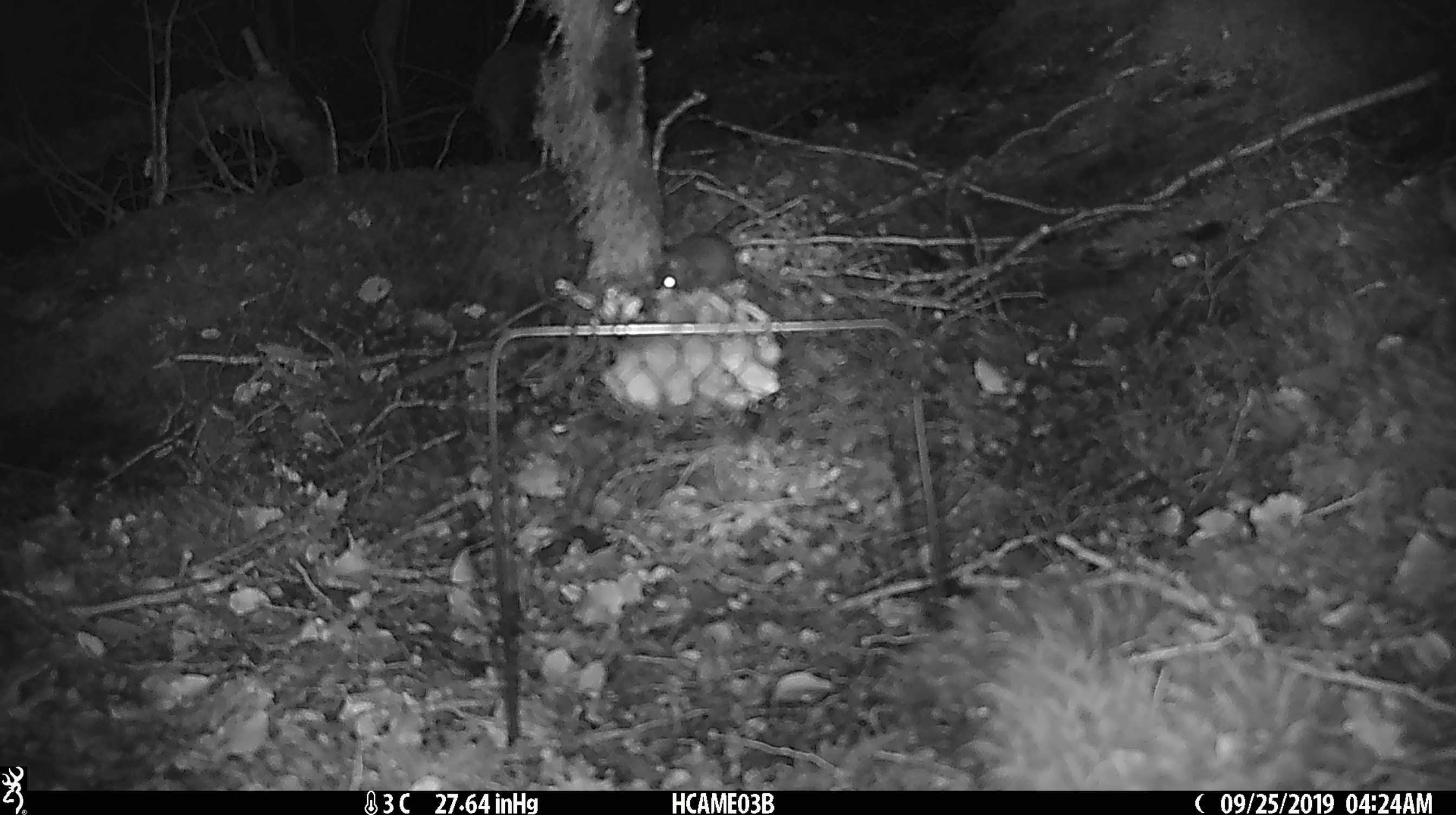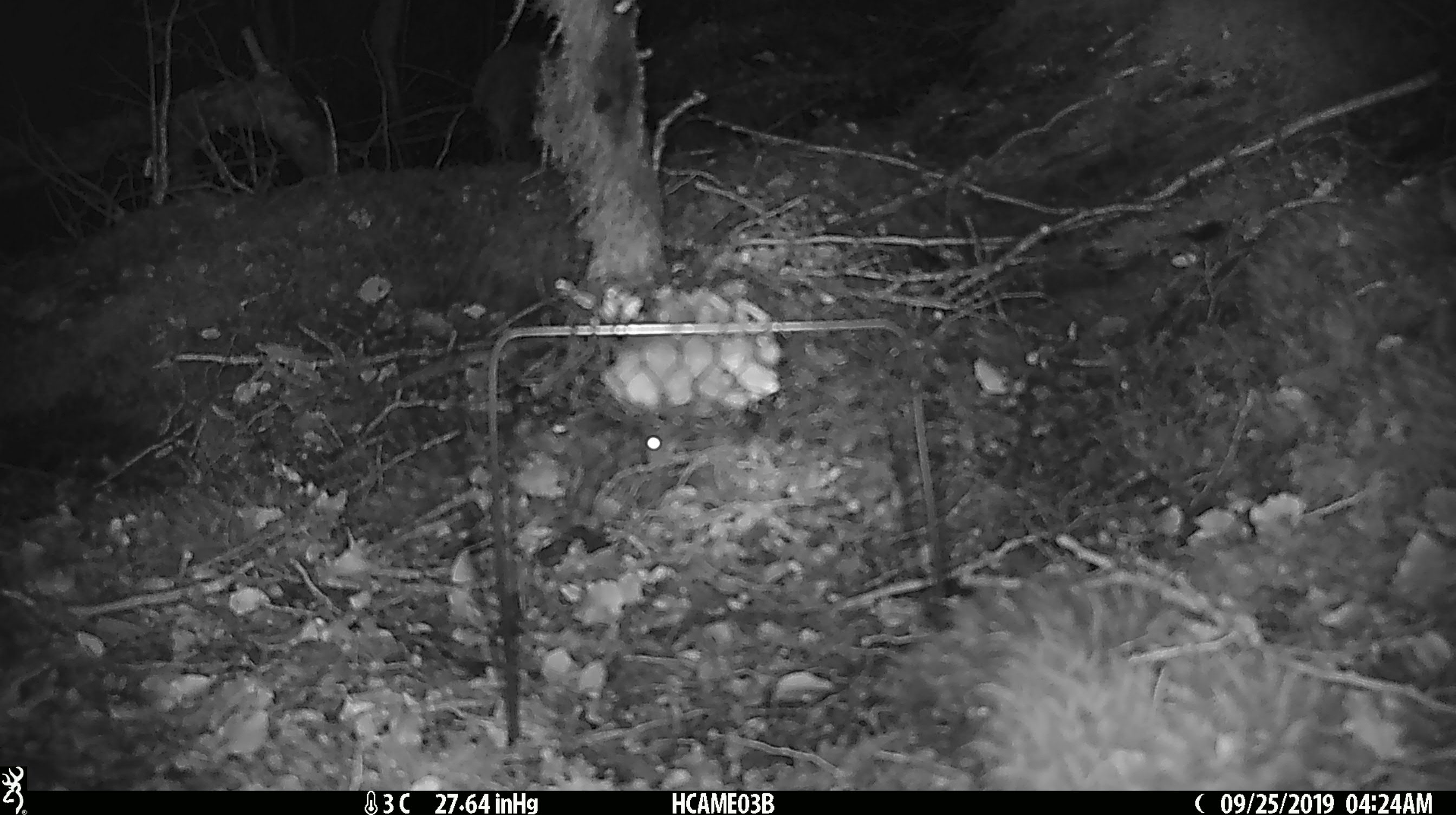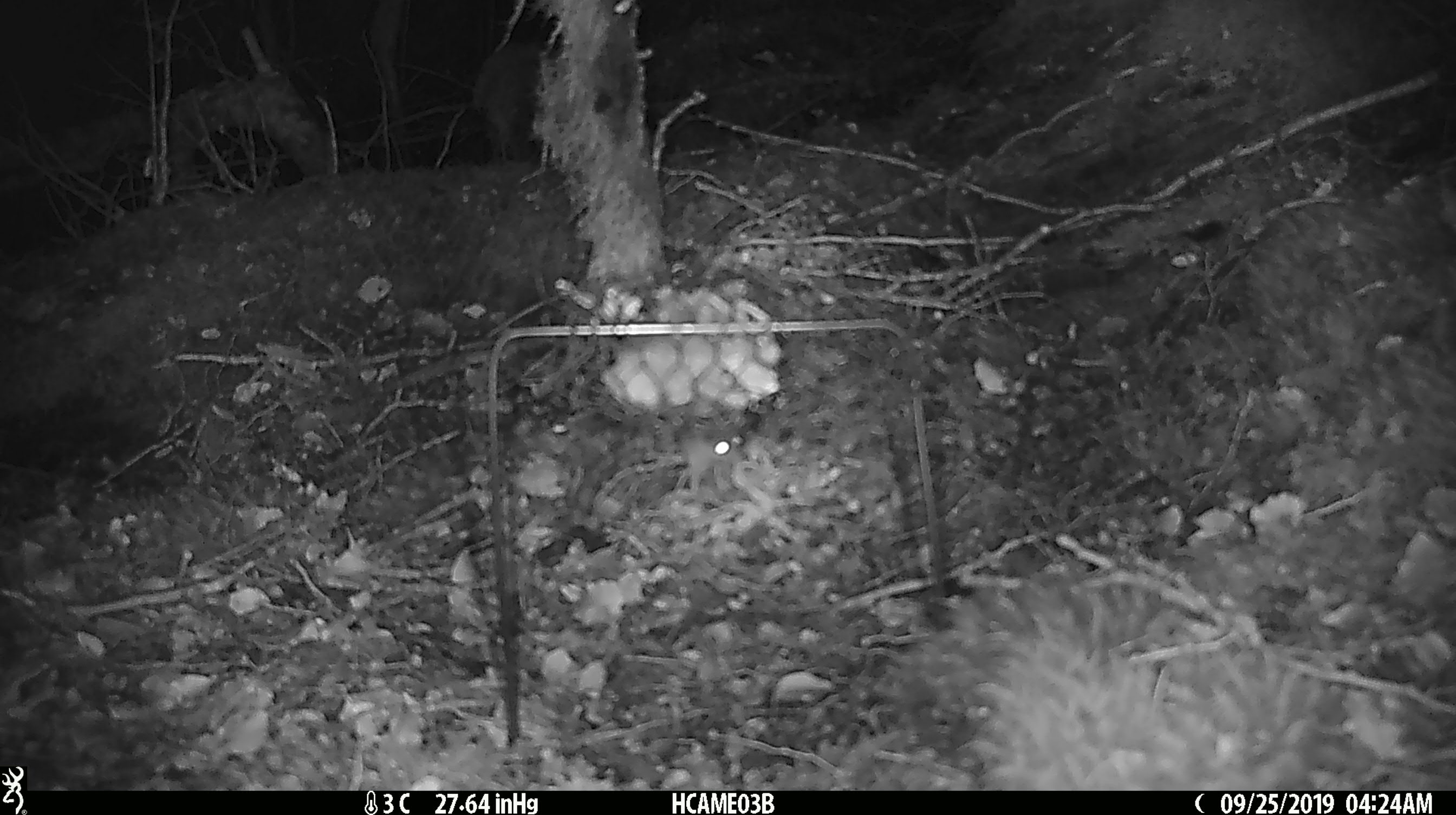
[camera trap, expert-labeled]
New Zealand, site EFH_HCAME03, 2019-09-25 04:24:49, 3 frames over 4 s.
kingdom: Animalia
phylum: Chordata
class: Mammalia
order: Rodentia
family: Muridae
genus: Mus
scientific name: Mus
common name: mouse